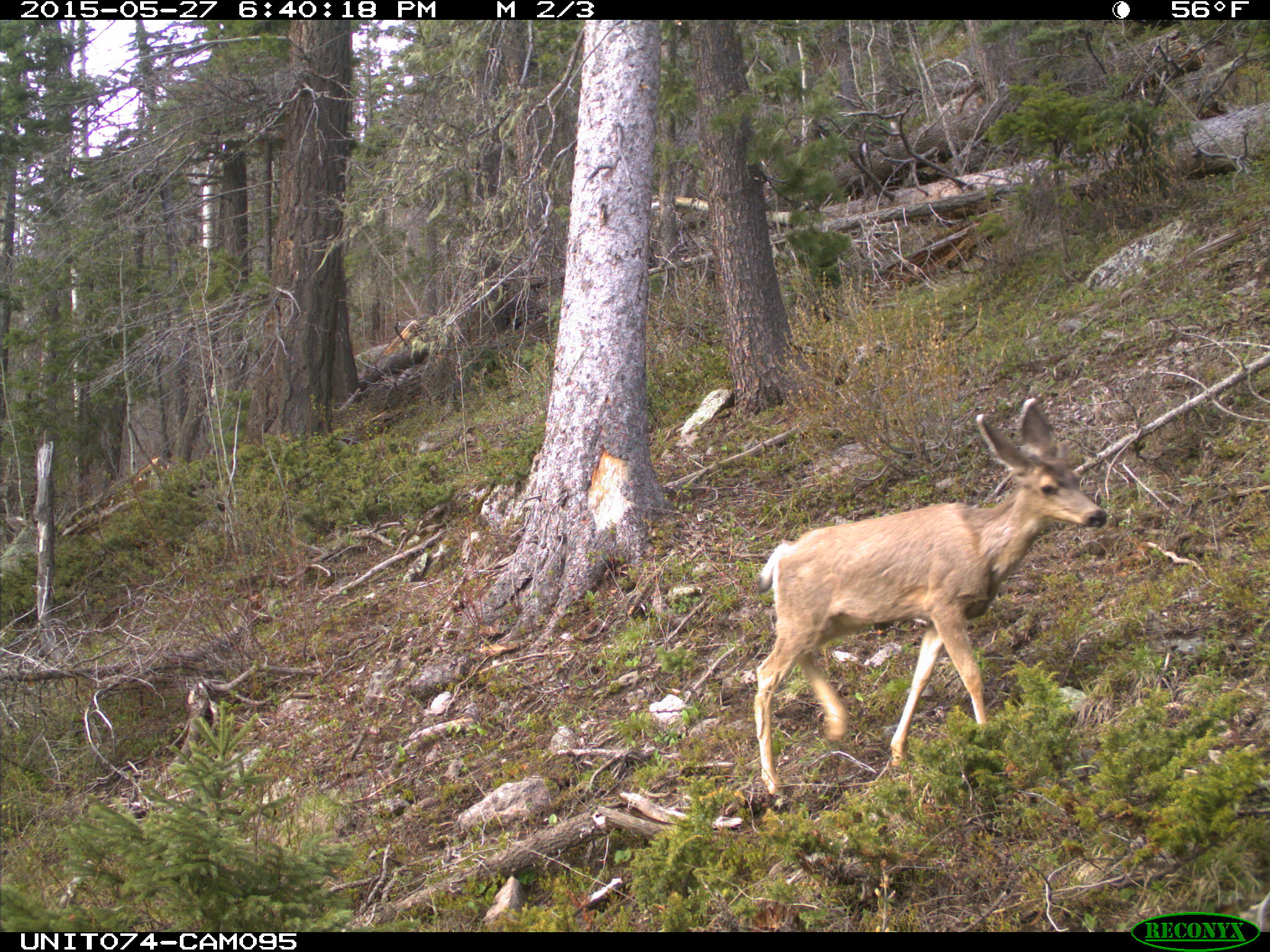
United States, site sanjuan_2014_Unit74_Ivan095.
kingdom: Animalia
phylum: Chordata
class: Mammalia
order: Artiodactyla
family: Cervidae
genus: Odocoileus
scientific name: Odocoileus hemionus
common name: mule deer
Odocoileus hemionus (mule deer).